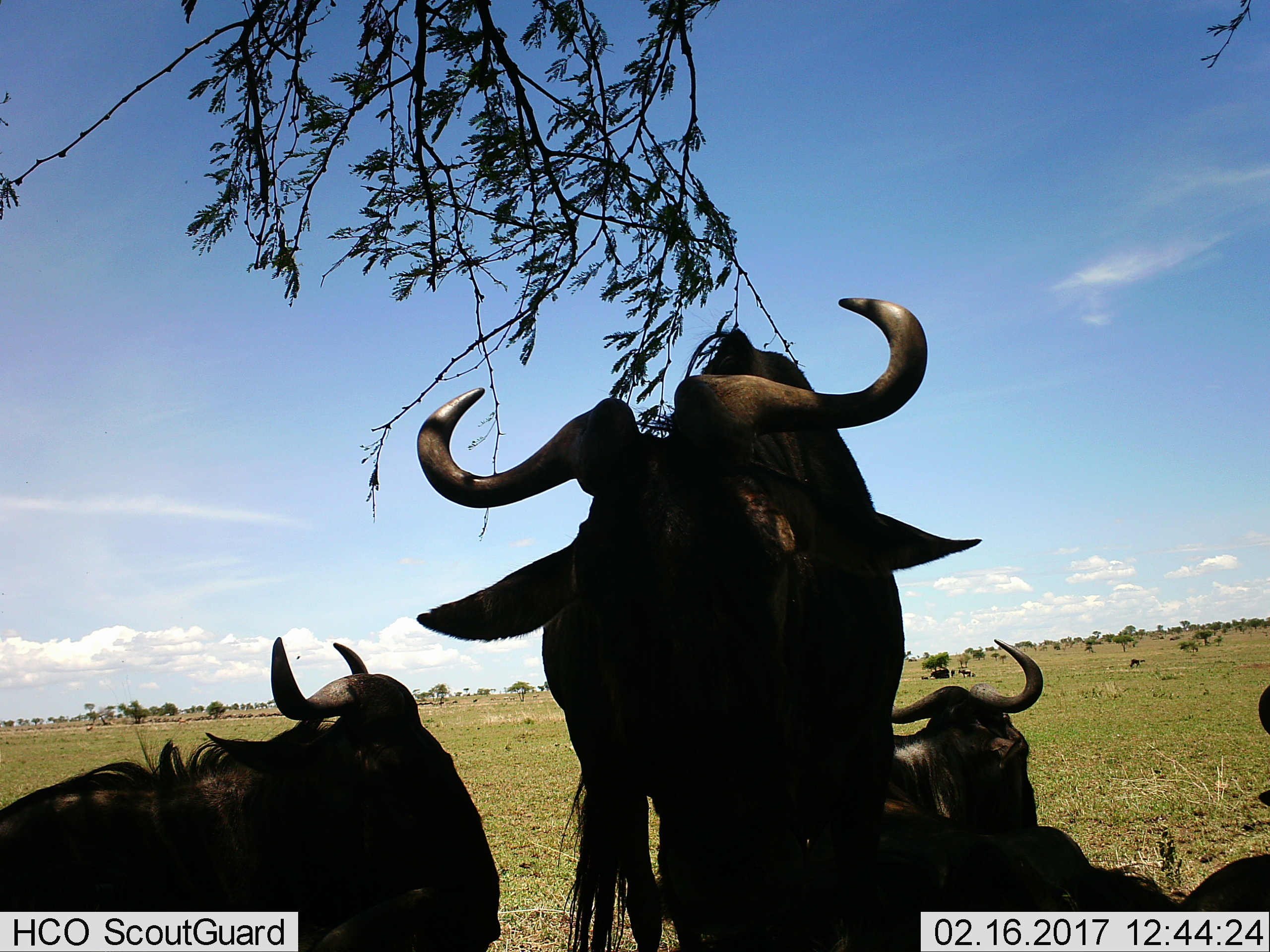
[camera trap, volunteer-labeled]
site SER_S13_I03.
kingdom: Animalia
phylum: Chordata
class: Mammalia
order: Artiodactyla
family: Bovidae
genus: Connochaetes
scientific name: Connochaetes taurinus taurinus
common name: blue wildebeest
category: wildebeestblue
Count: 5.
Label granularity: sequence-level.